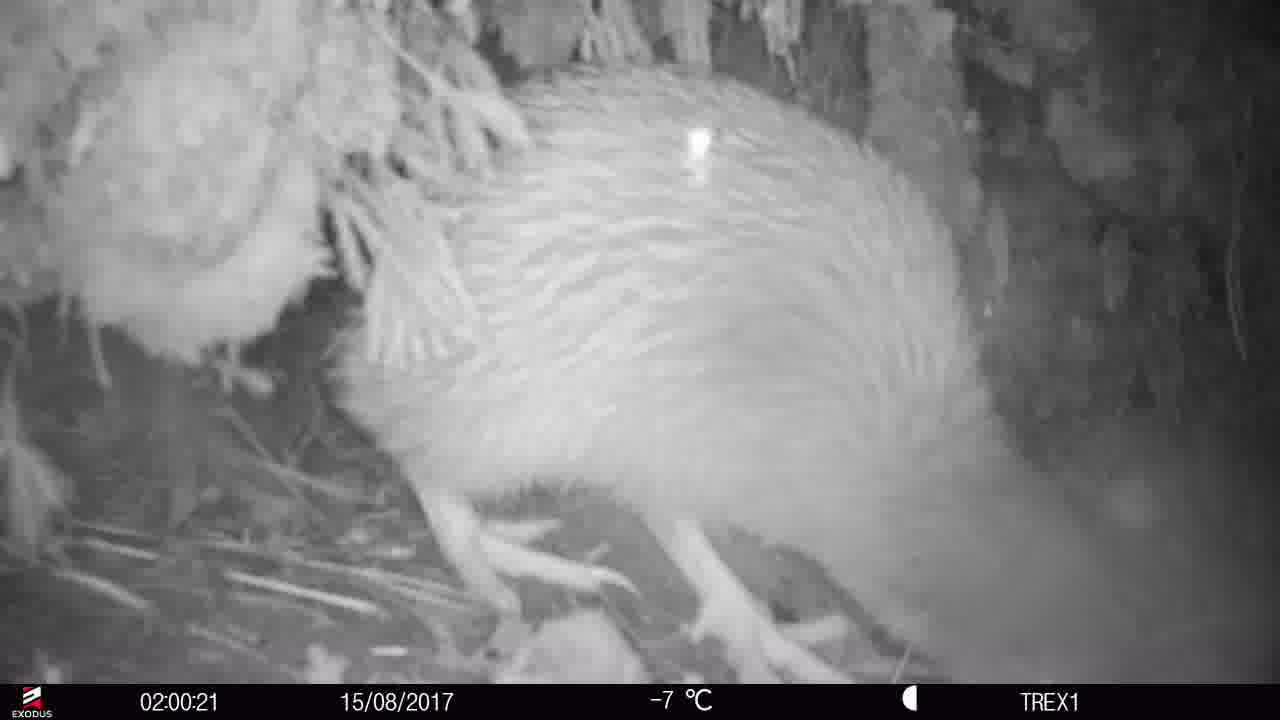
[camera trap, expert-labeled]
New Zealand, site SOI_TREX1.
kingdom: Animalia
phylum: Chordata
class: Aves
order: Apterygiformes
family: Apterygidae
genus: Apteryx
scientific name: Apteryx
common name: kiwi